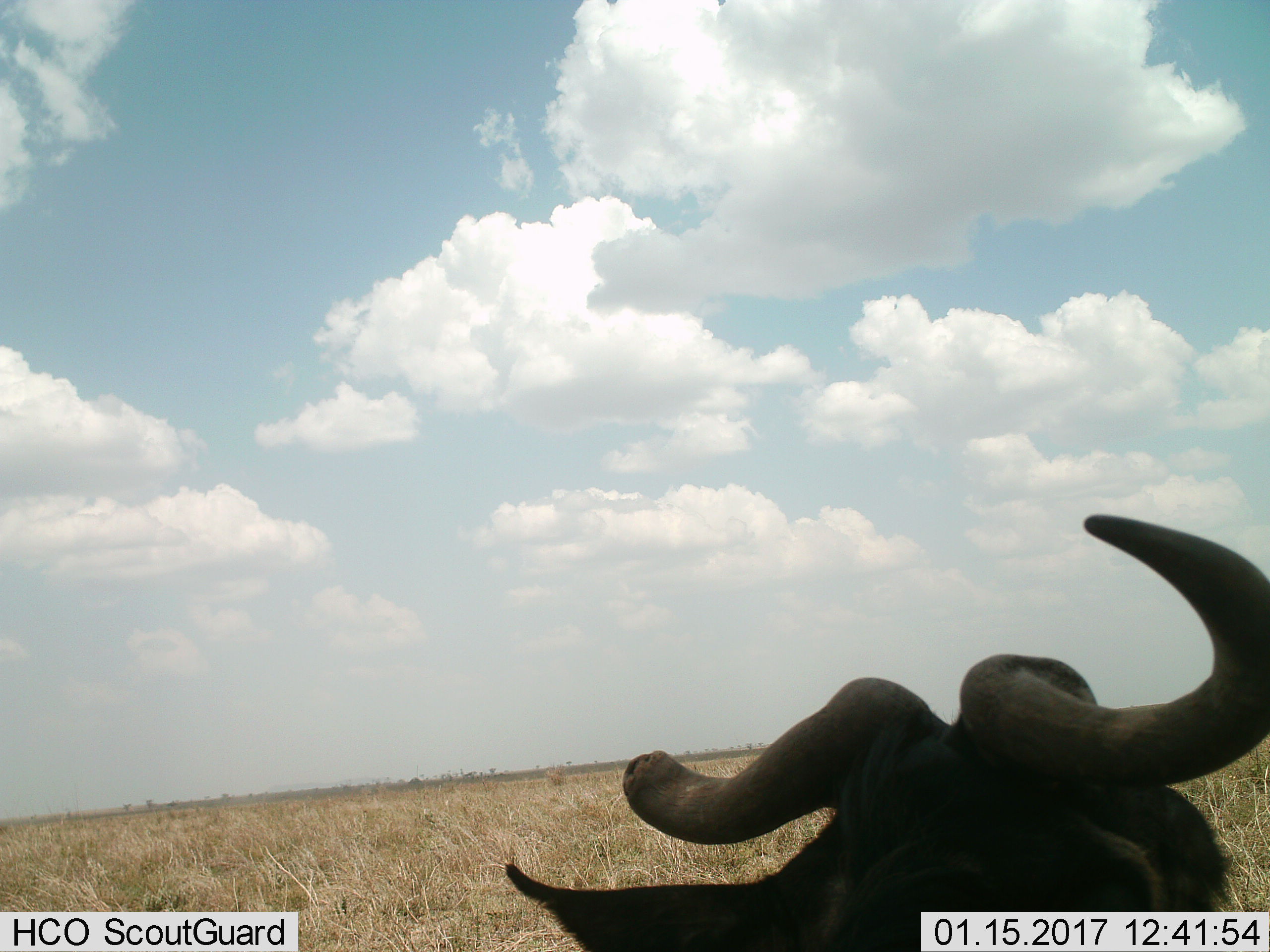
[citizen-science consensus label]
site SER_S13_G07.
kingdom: Animalia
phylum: Chordata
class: Mammalia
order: Artiodactyla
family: Bovidae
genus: Connochaetes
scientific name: Connochaetes taurinus taurinus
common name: blue wildebeest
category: wildebeestblue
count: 1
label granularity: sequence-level